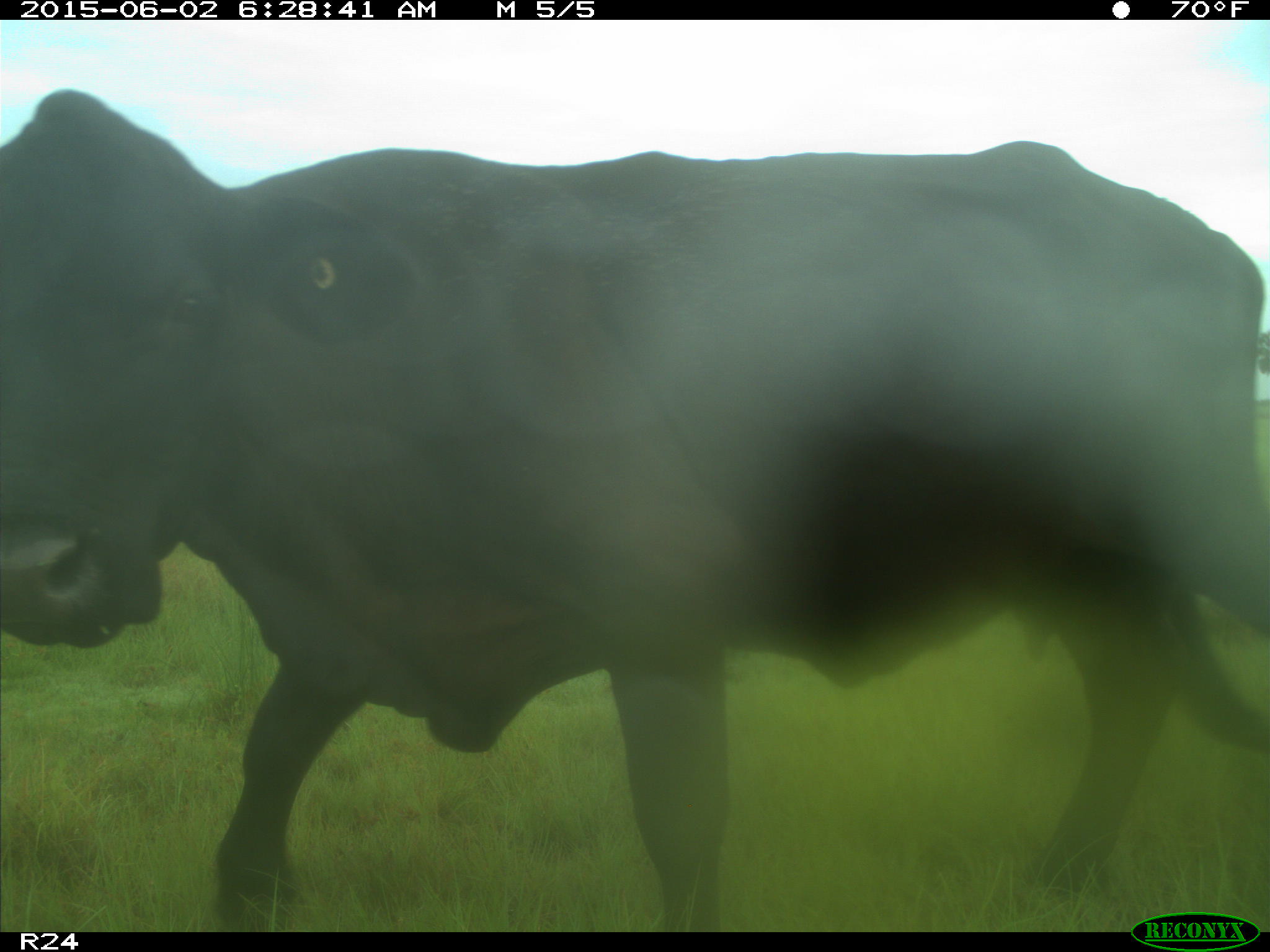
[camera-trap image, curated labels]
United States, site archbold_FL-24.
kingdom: Animalia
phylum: Chordata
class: Mammalia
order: Artiodactyla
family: Bovidae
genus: Bos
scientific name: Bos taurus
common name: domestic cow